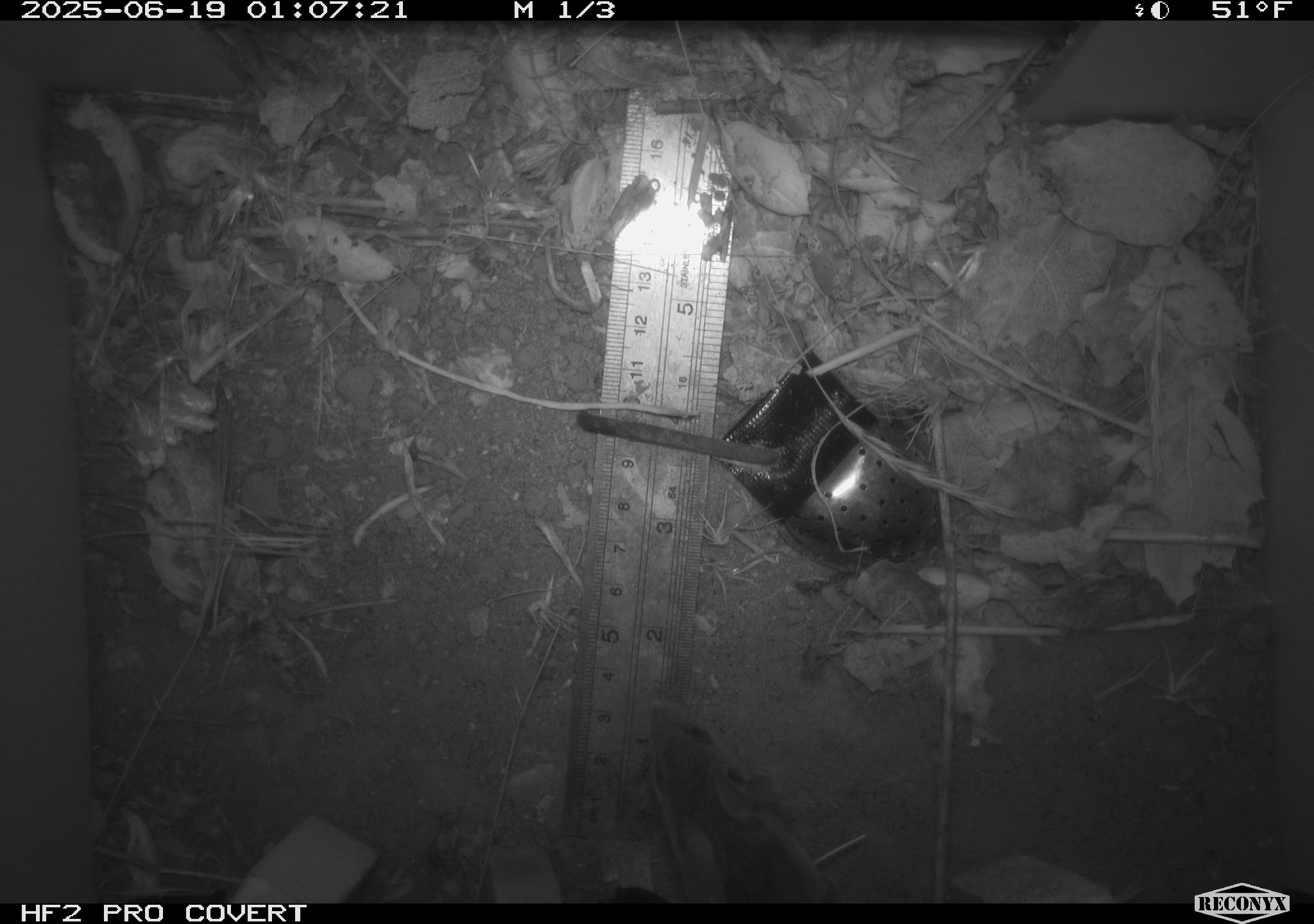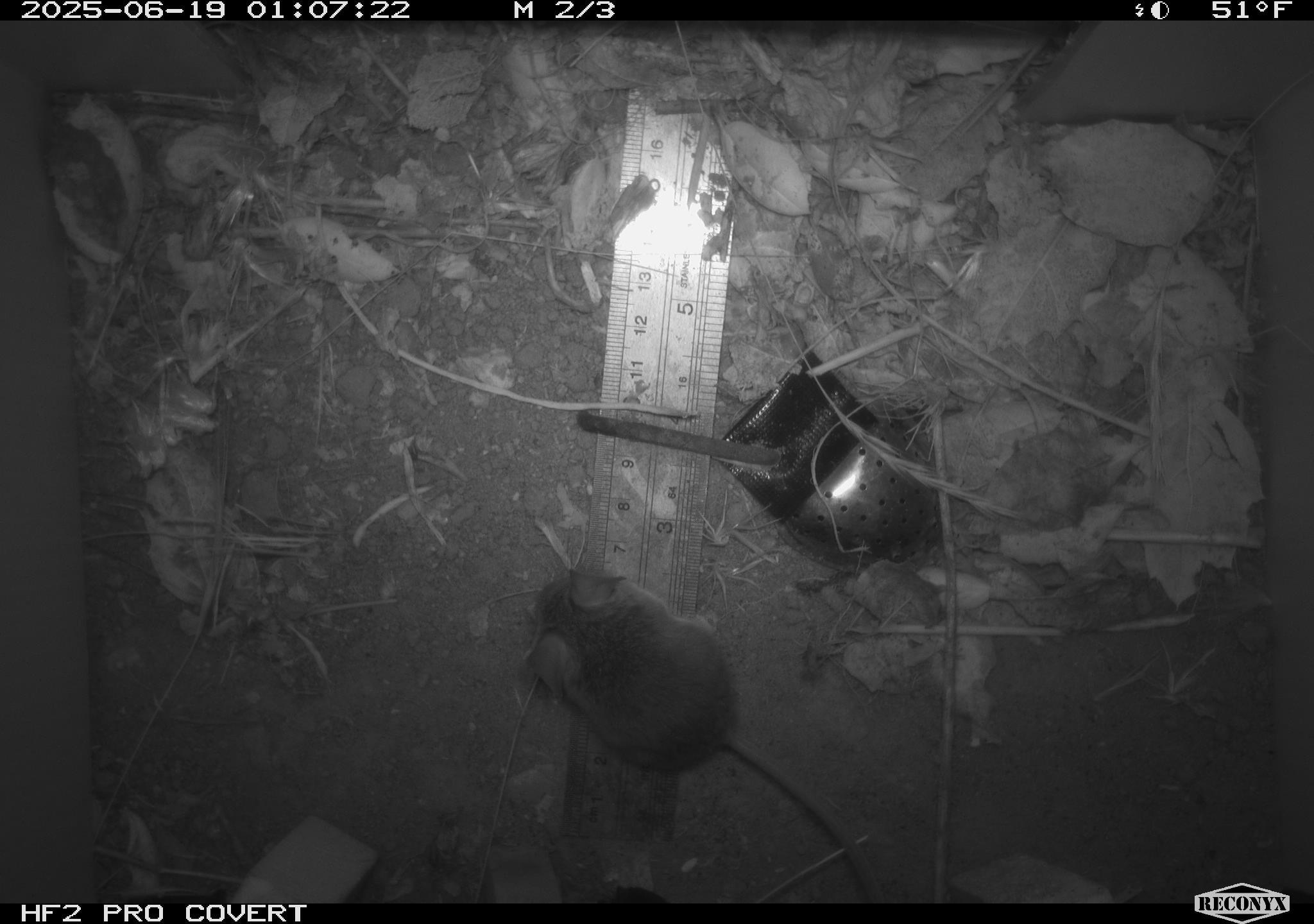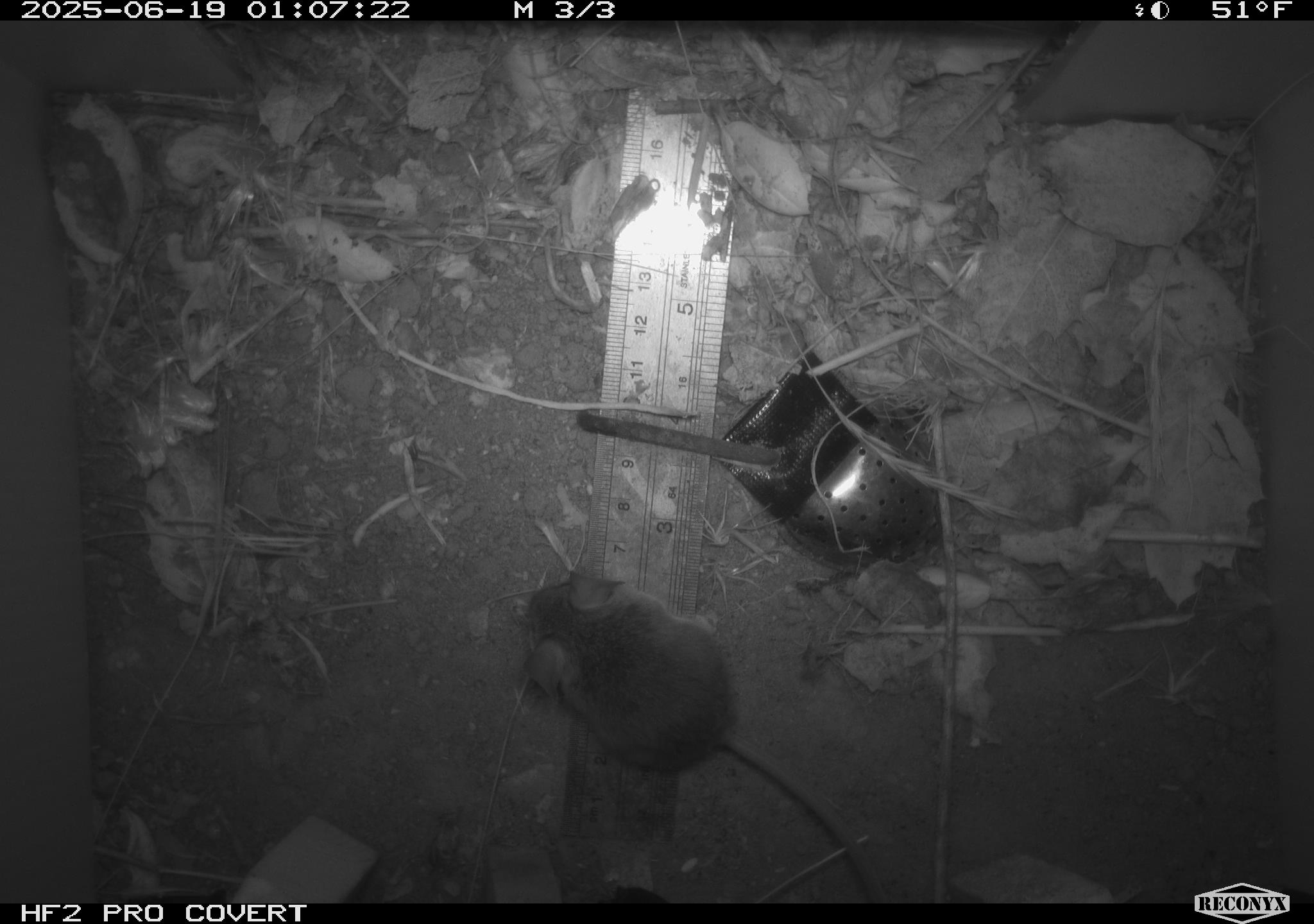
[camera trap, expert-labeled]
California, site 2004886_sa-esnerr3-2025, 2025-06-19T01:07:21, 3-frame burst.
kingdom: Animalia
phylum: Chordata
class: Mammalia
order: Rodentia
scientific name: Rodentia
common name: rodent